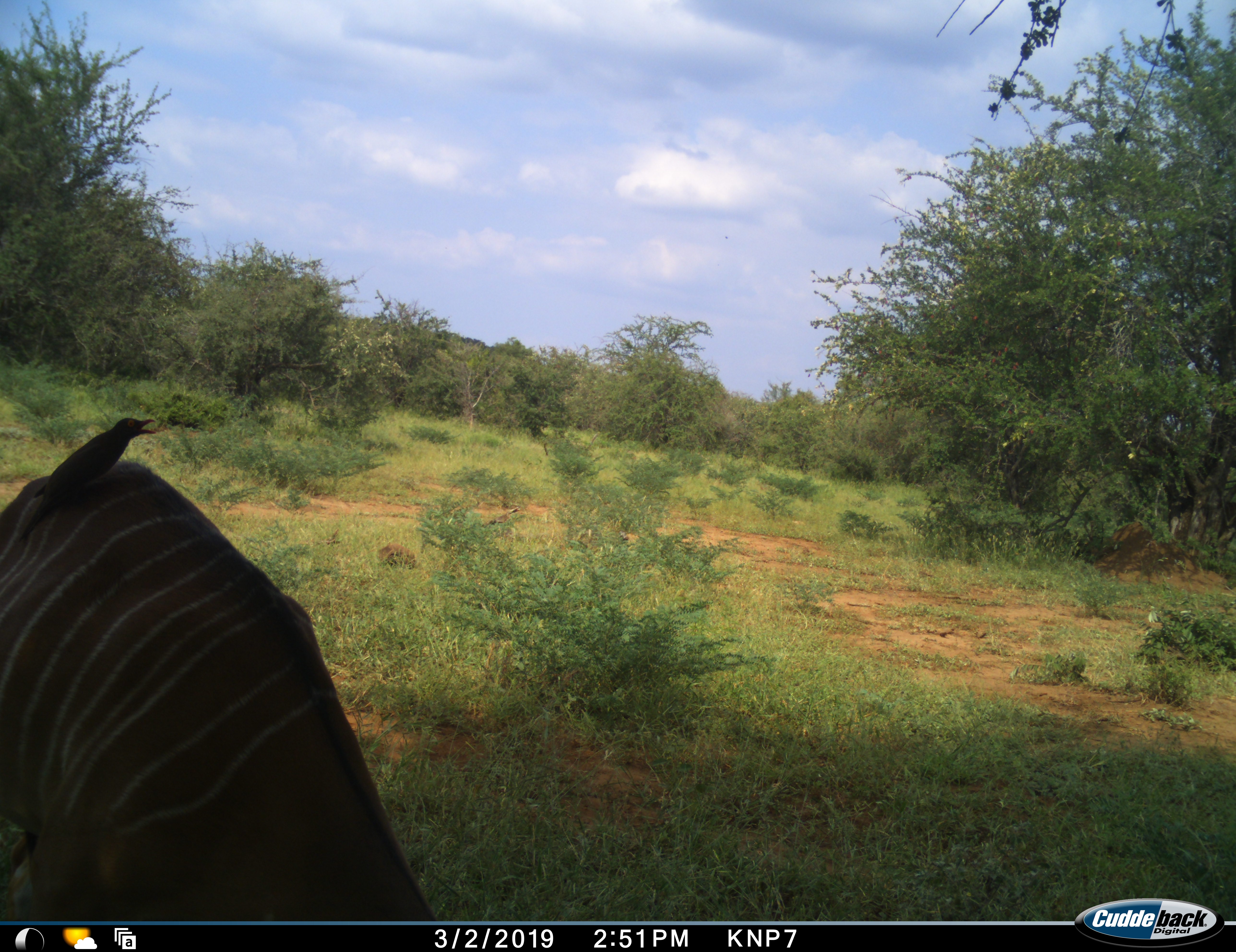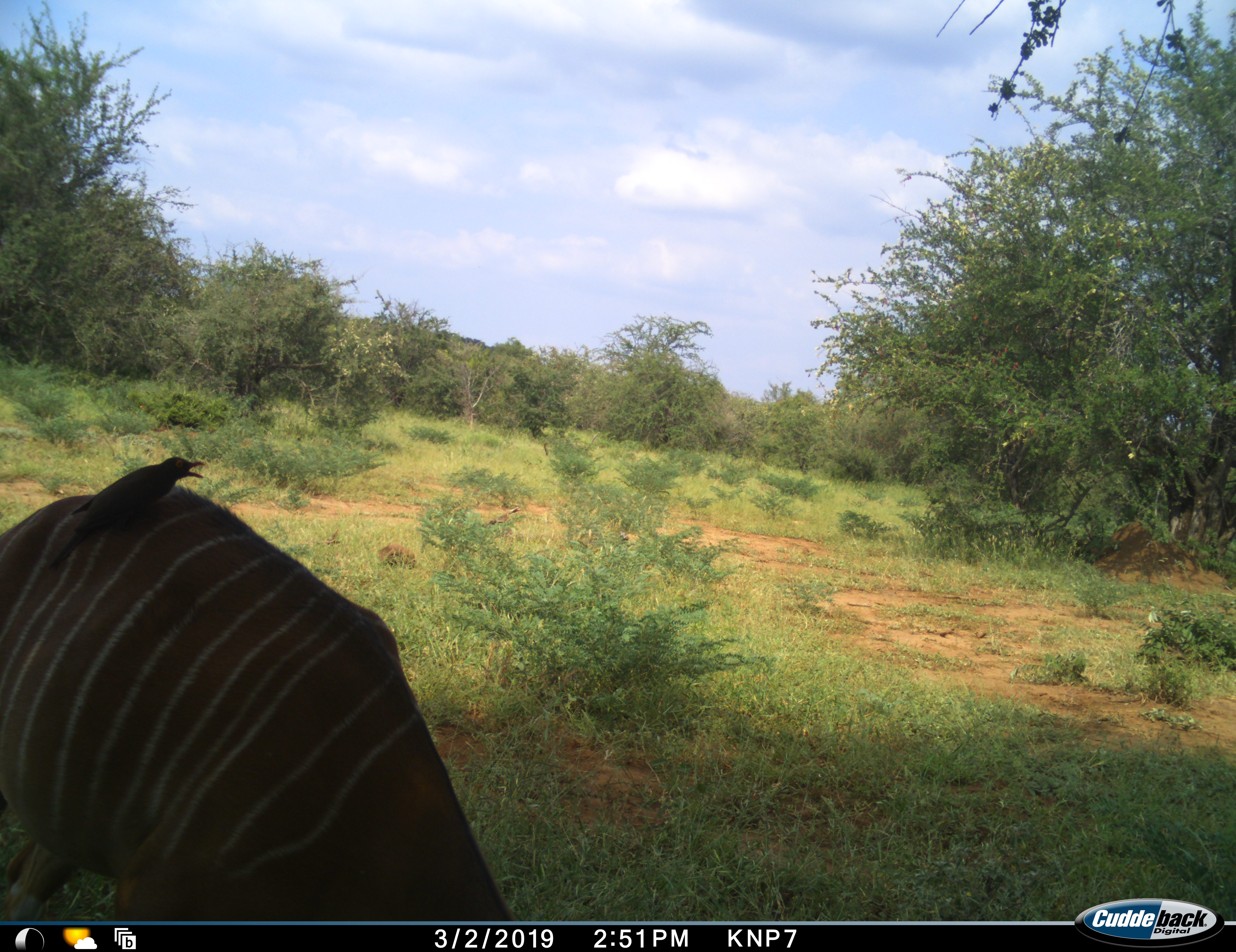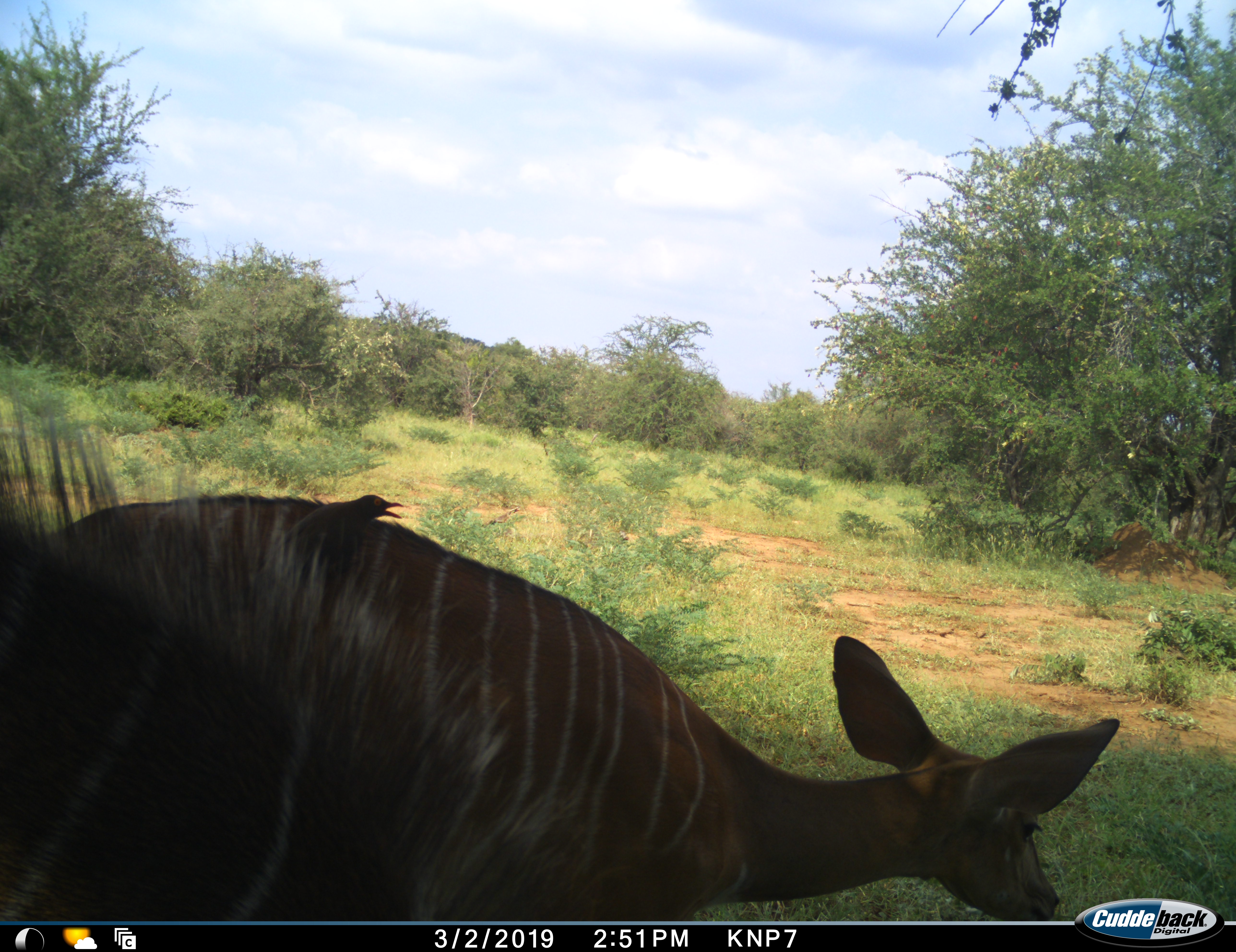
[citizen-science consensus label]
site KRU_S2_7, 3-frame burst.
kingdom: Animalia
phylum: Chordata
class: Aves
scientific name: Aves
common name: bird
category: birdother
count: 1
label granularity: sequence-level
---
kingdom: Animalia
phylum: Chordata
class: Mammalia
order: Artiodactyla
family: Bovidae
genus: Tragelaphus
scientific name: Tragelaphus angasii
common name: nyala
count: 1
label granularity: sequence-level